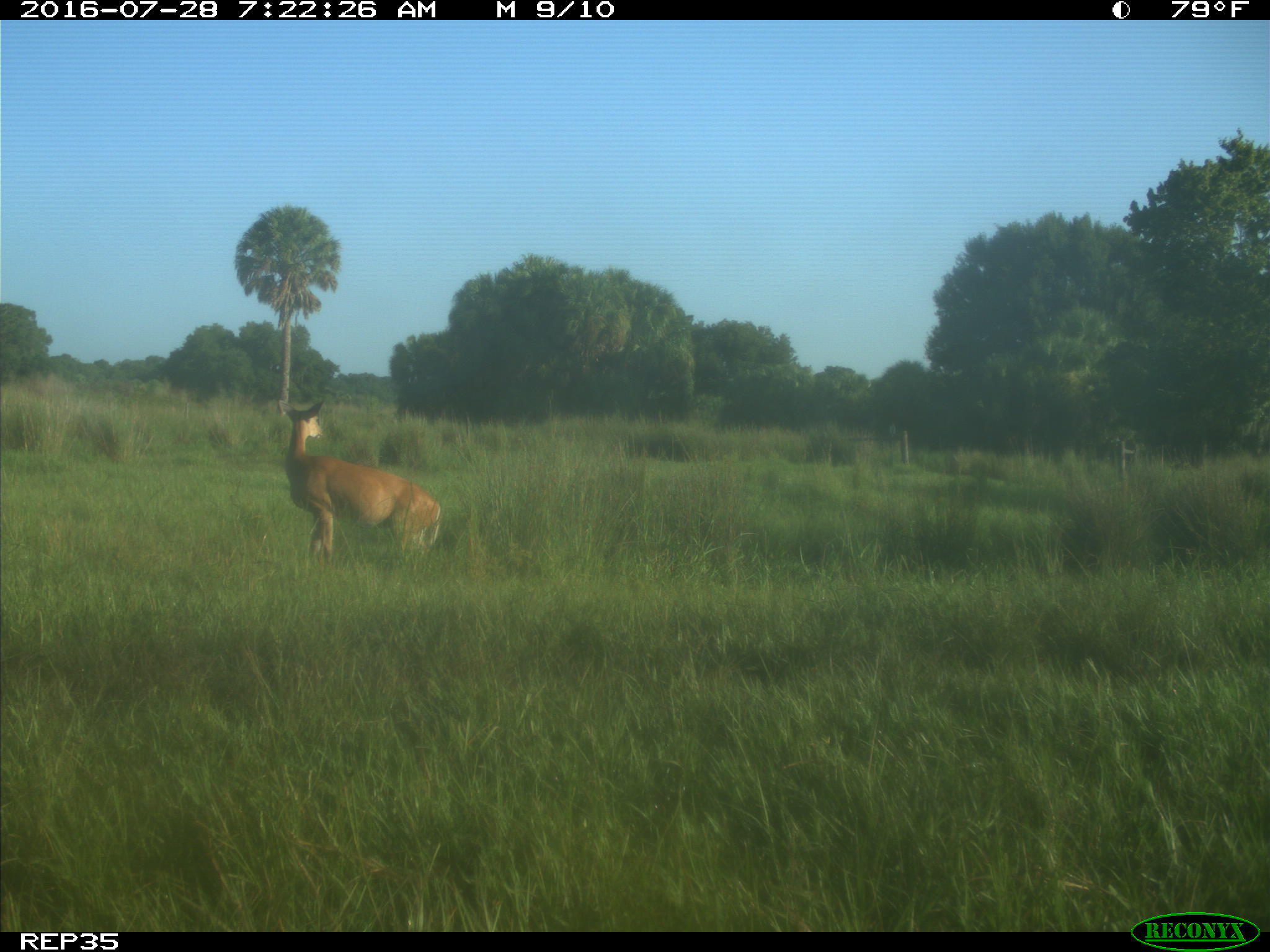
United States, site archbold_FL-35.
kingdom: Animalia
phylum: Chordata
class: Mammalia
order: Artiodactyla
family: Cervidae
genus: Odocoileus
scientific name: Odocoileus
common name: deer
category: unidentified deer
Unidentified deer (deer) (Odocoileus).